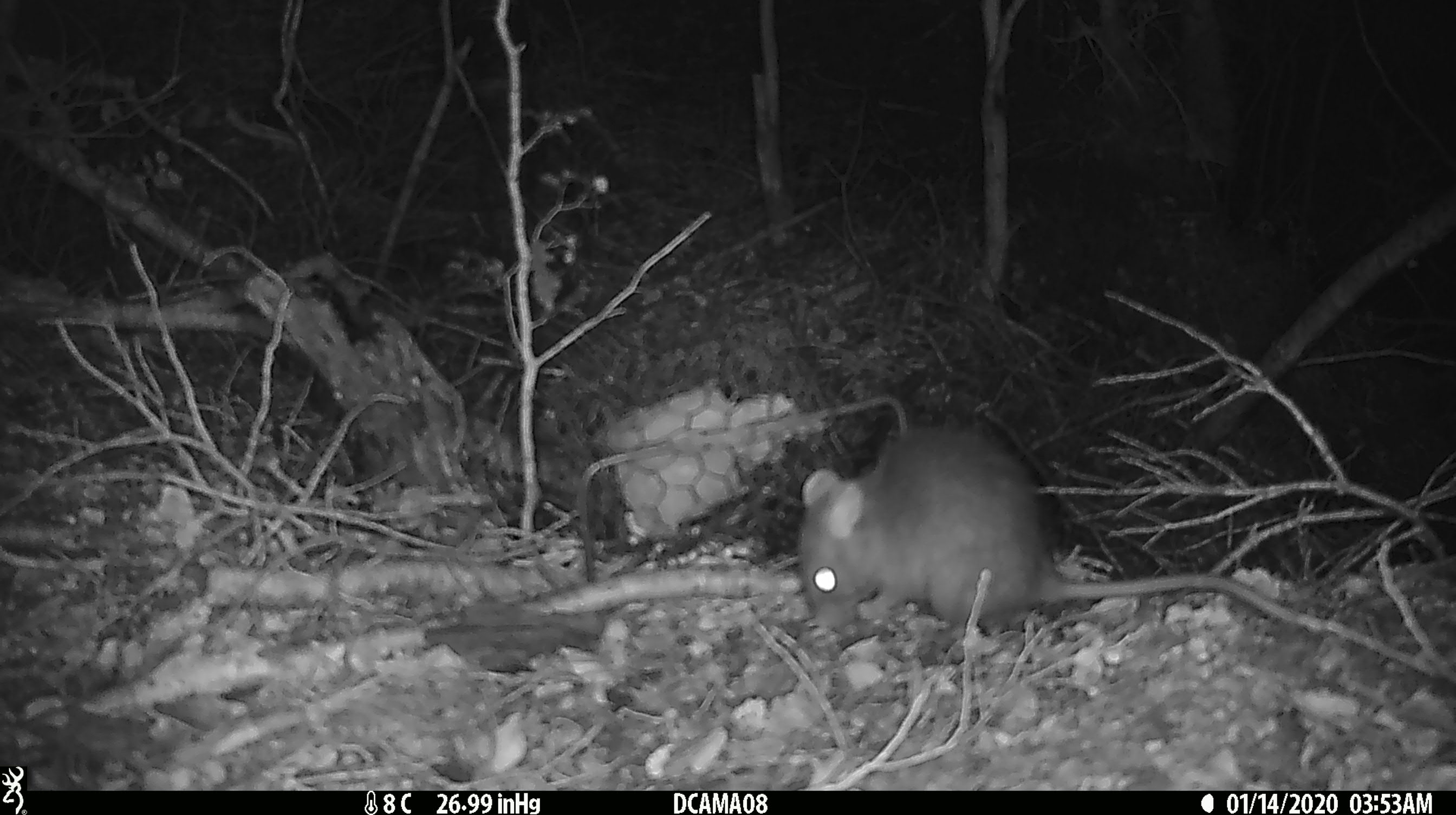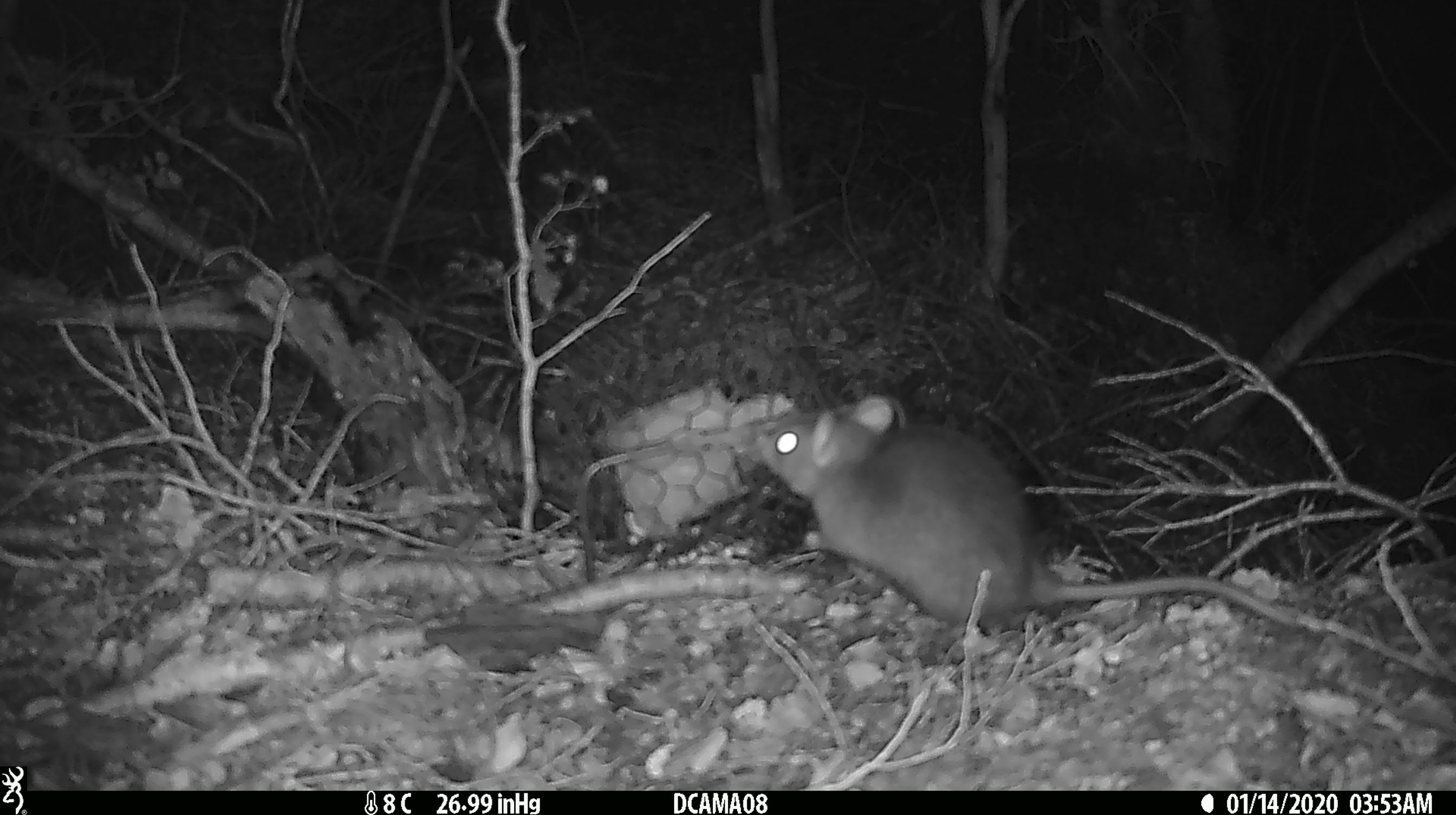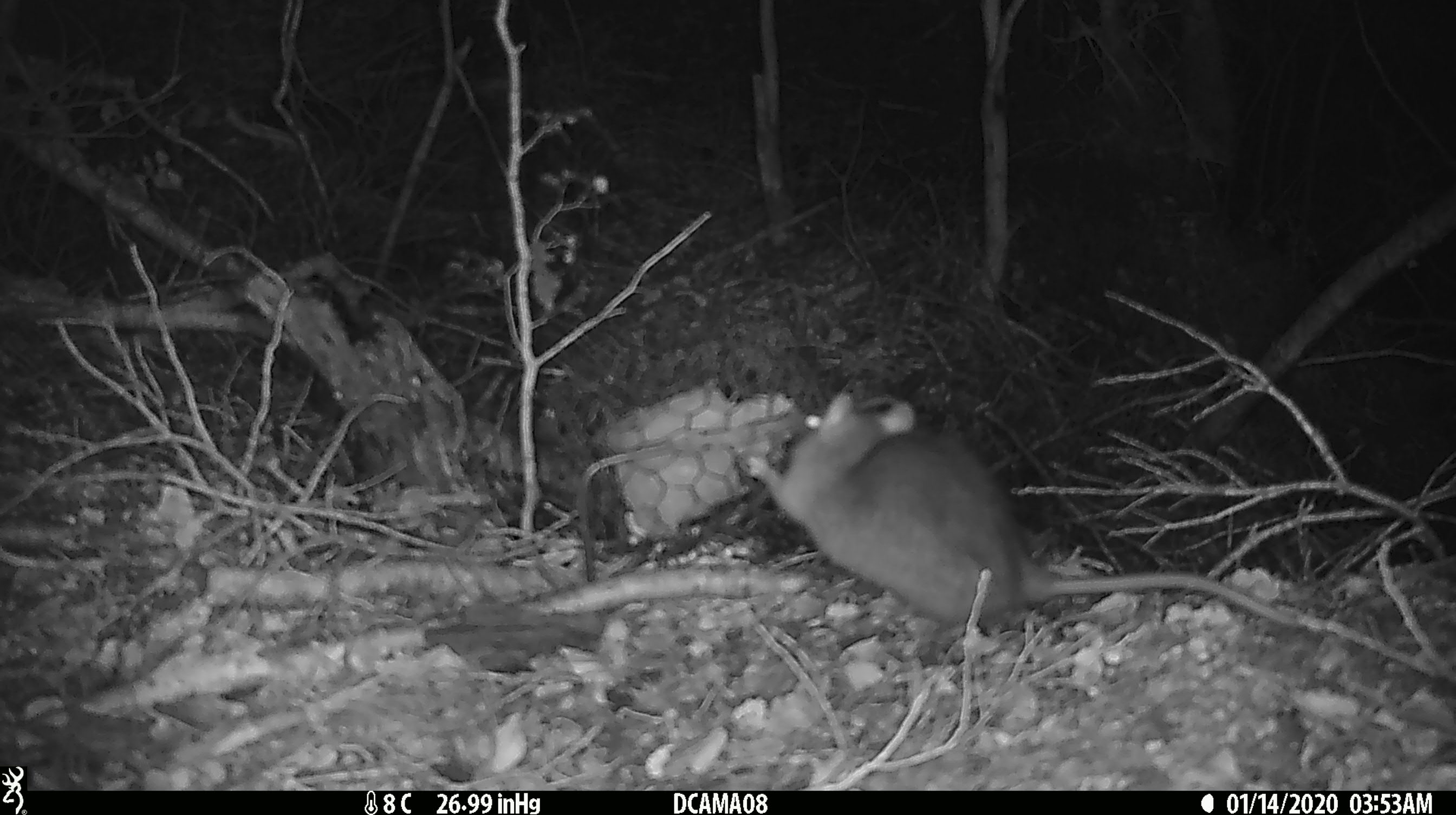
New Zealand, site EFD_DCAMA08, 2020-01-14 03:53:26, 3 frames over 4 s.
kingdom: Animalia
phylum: Chordata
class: Mammalia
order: Rodentia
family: Muridae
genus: Rattus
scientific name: Rattus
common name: rat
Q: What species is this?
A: Rat (Rattus).